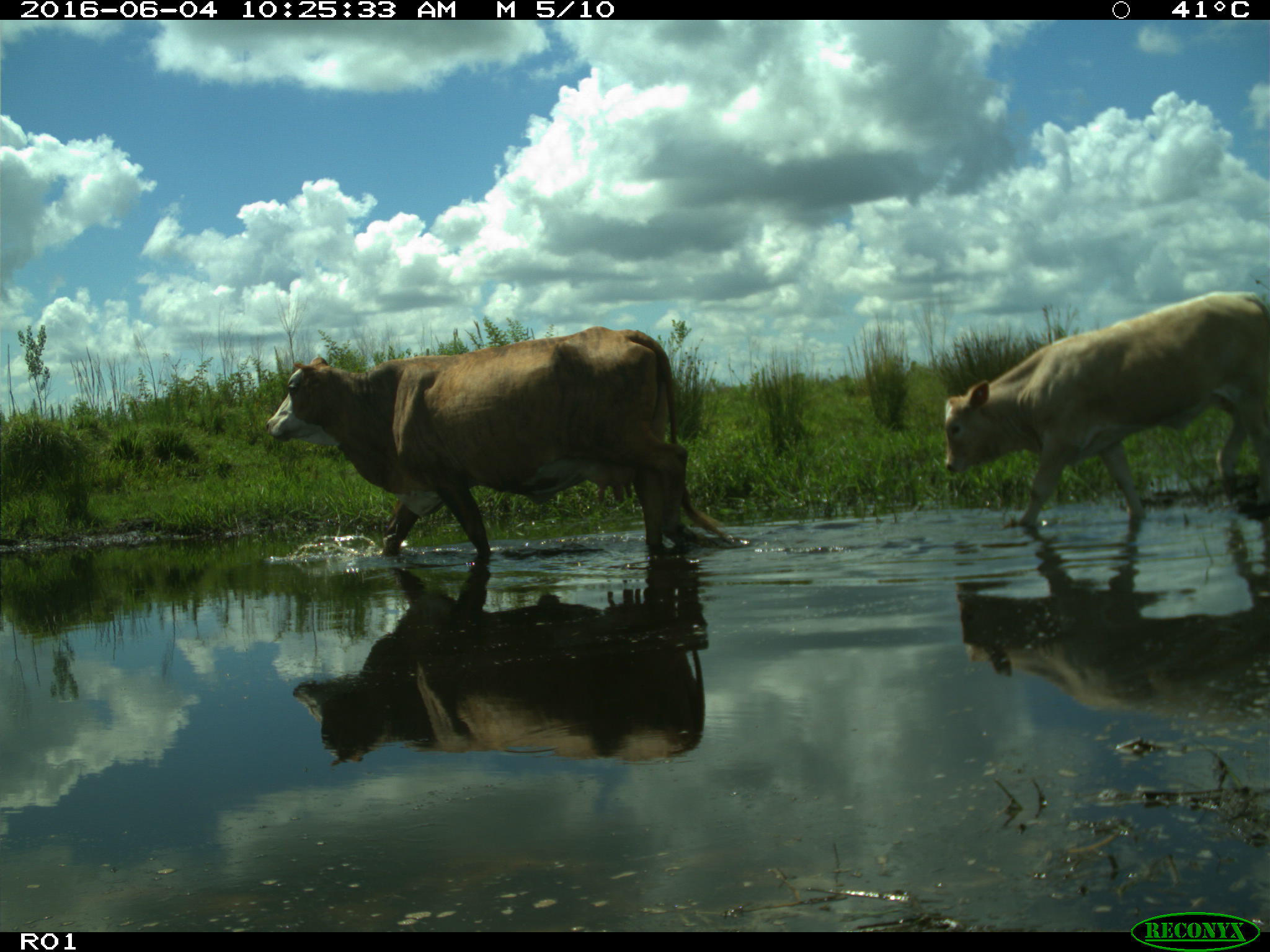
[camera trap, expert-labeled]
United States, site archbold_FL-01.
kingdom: Animalia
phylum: Chordata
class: Mammalia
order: Artiodactyla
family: Bovidae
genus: Bos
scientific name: Bos taurus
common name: domestic cow